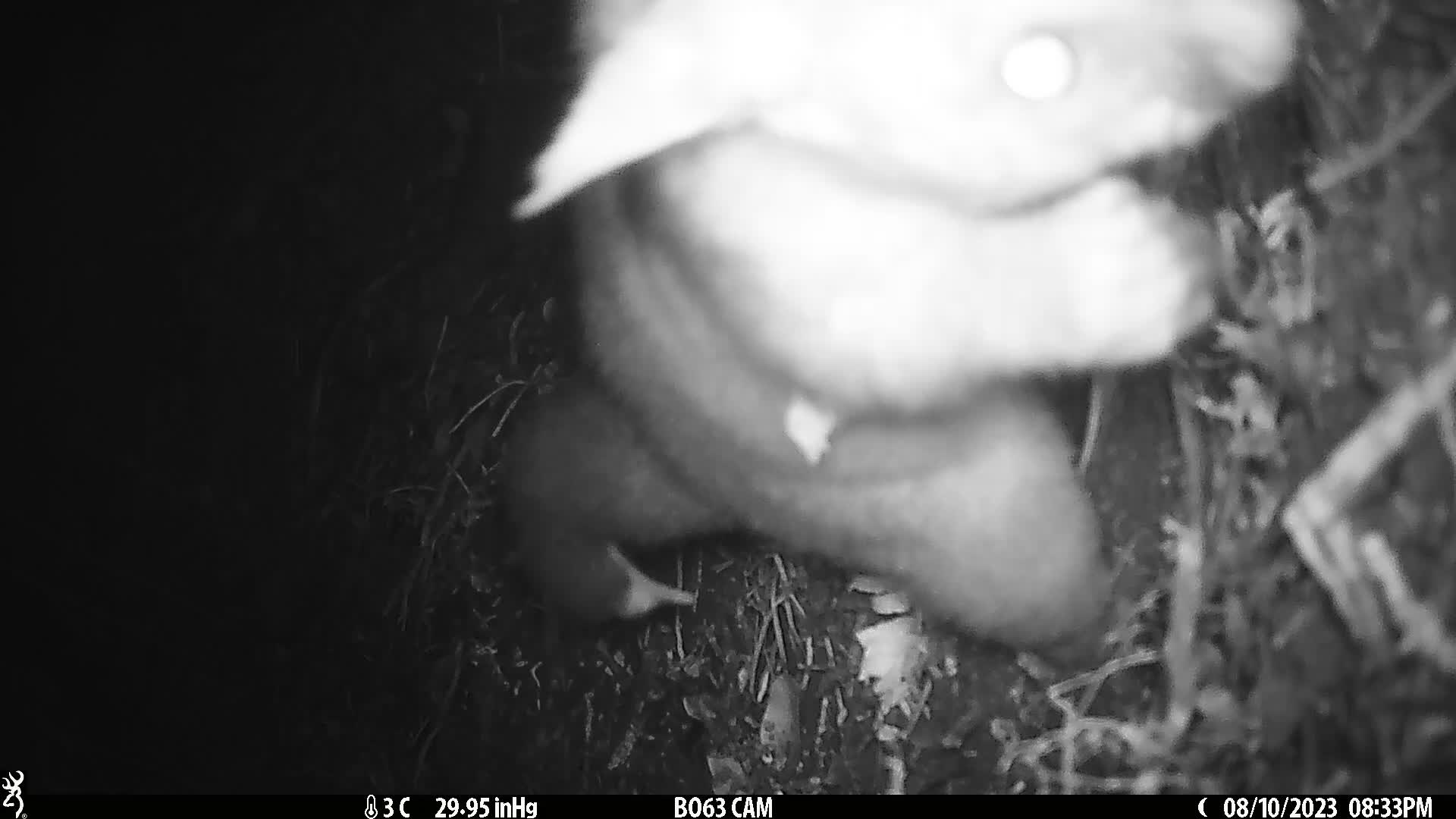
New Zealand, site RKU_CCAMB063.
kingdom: Animalia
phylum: Chordata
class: Mammalia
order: Diprotodontia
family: Phalangeridae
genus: Trichosurus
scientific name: Trichosurus vulpecula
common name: common brushtail possum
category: possum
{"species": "possum (common brushtail possum) (Trichosurus vulpecula)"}